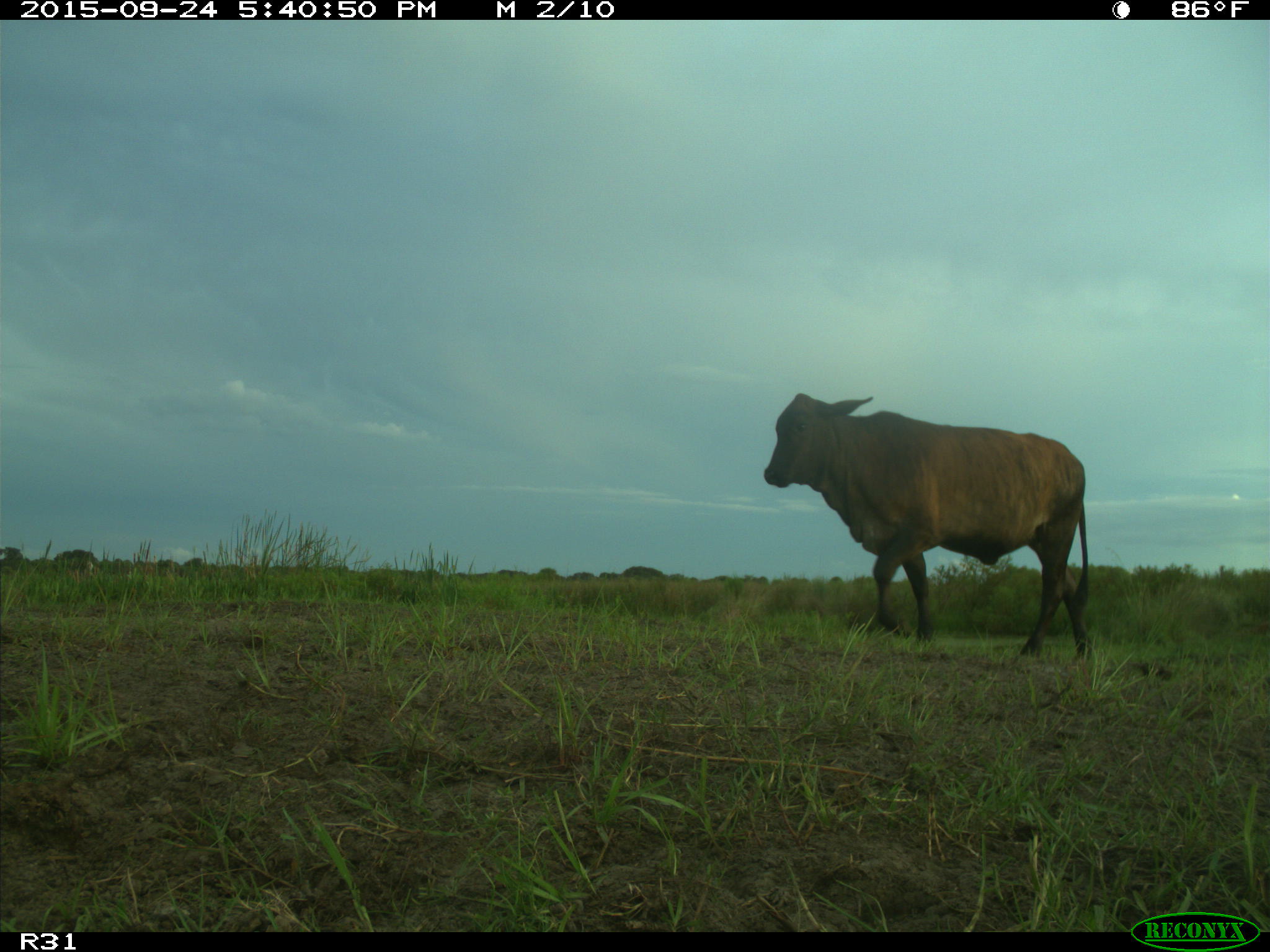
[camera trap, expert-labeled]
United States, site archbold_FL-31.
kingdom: Animalia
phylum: Chordata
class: Mammalia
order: Artiodactyla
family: Bovidae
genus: Bos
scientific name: Bos taurus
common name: domestic cow